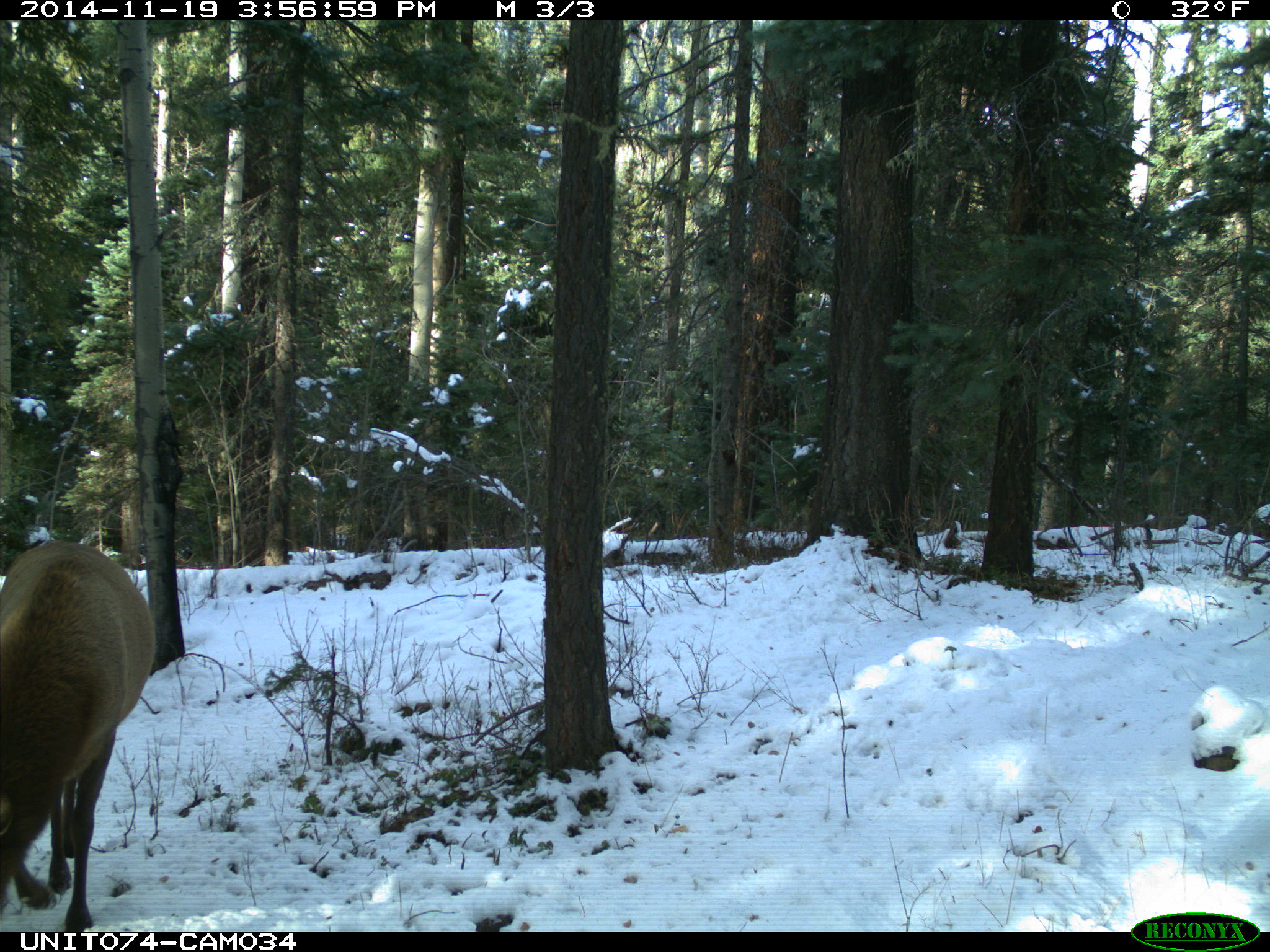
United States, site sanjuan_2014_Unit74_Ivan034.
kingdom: Animalia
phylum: Chordata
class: Mammalia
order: Artiodactyla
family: Cervidae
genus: Cervus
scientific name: Cervus elaphus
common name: red deer